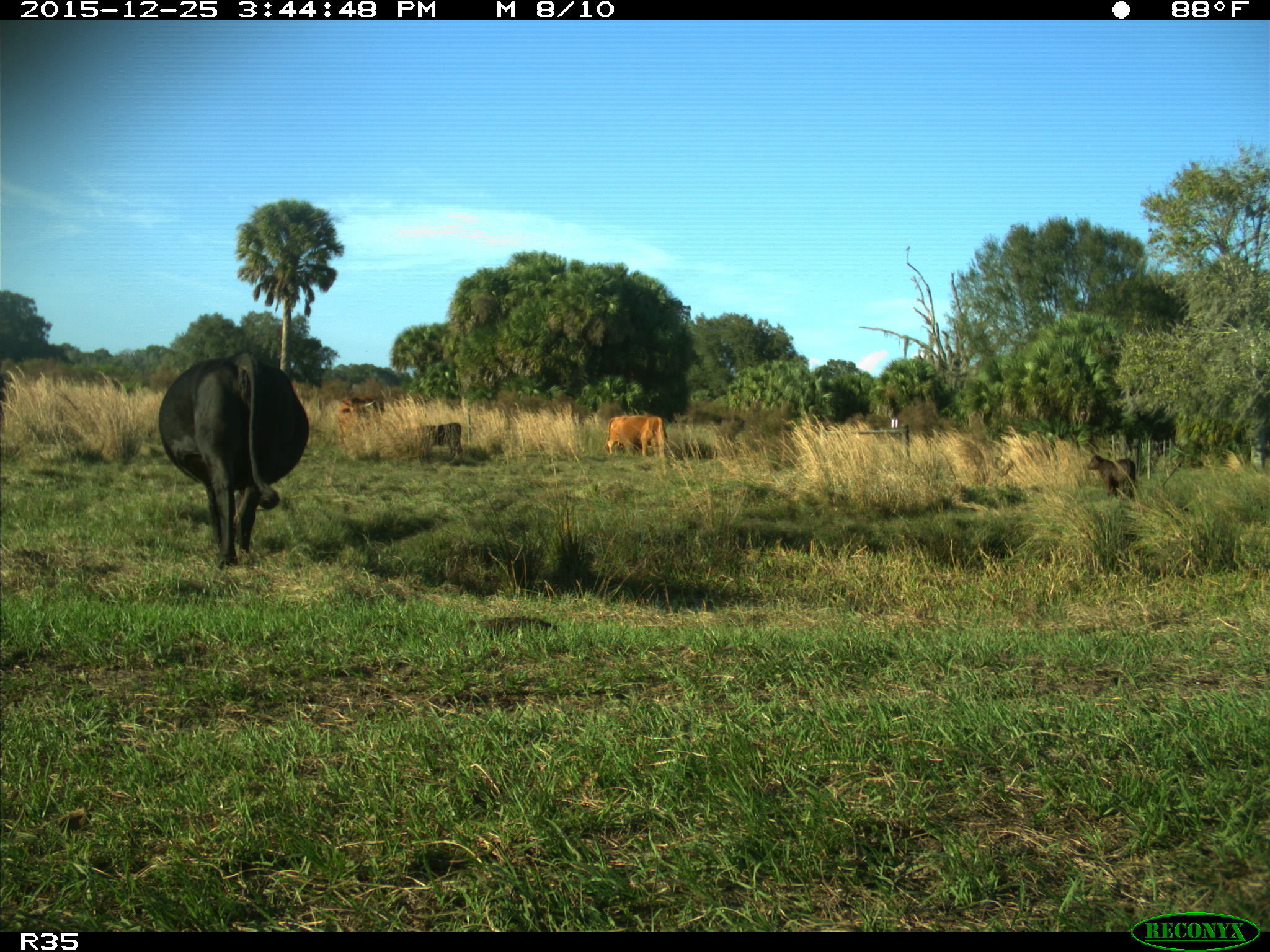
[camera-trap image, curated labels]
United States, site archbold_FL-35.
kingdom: Animalia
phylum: Chordata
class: Mammalia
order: Artiodactyla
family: Bovidae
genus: Bos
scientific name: Bos taurus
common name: domestic cow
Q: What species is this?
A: Bos taurus (domestic cow).